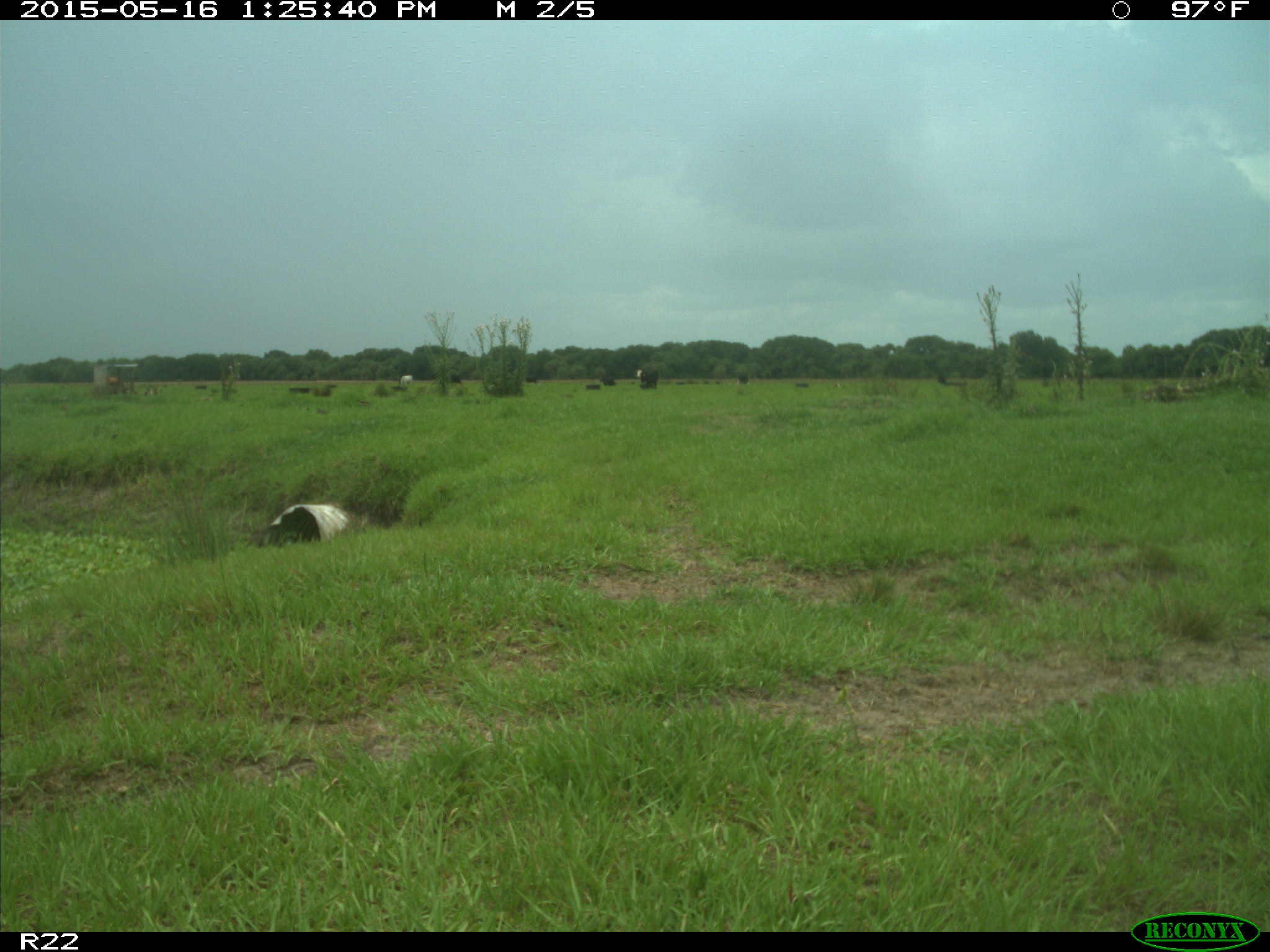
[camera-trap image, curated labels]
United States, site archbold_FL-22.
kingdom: Animalia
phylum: Chordata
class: Mammalia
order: Artiodactyla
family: Bovidae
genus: Bos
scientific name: Bos taurus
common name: domestic cow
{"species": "Bos taurus (domestic cow)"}